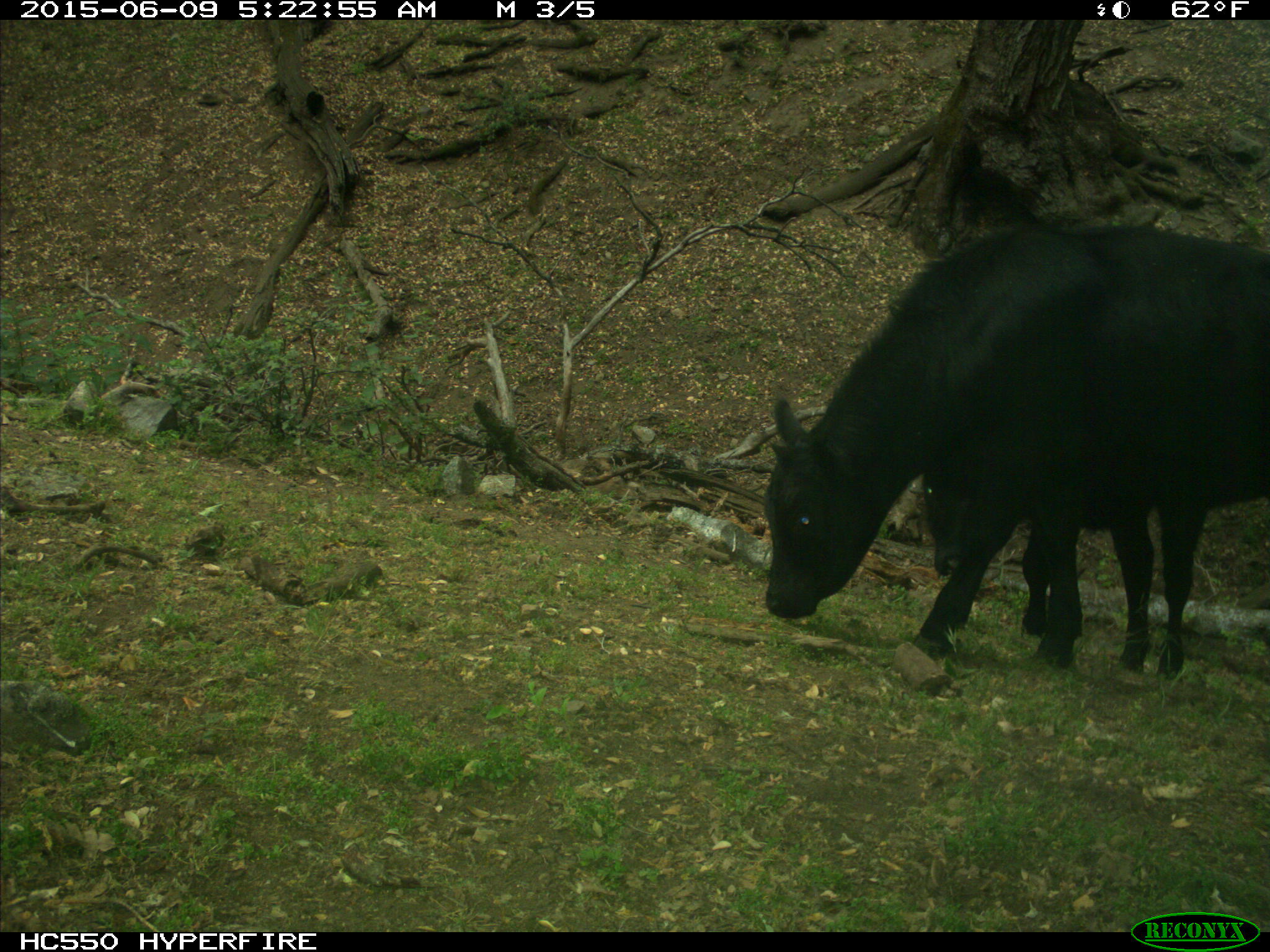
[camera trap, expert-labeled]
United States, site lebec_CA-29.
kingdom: Animalia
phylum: Chordata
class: Mammalia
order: Artiodactyla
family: Bovidae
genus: Bos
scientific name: Bos taurus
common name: domestic cow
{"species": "Bos taurus (domestic cow)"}